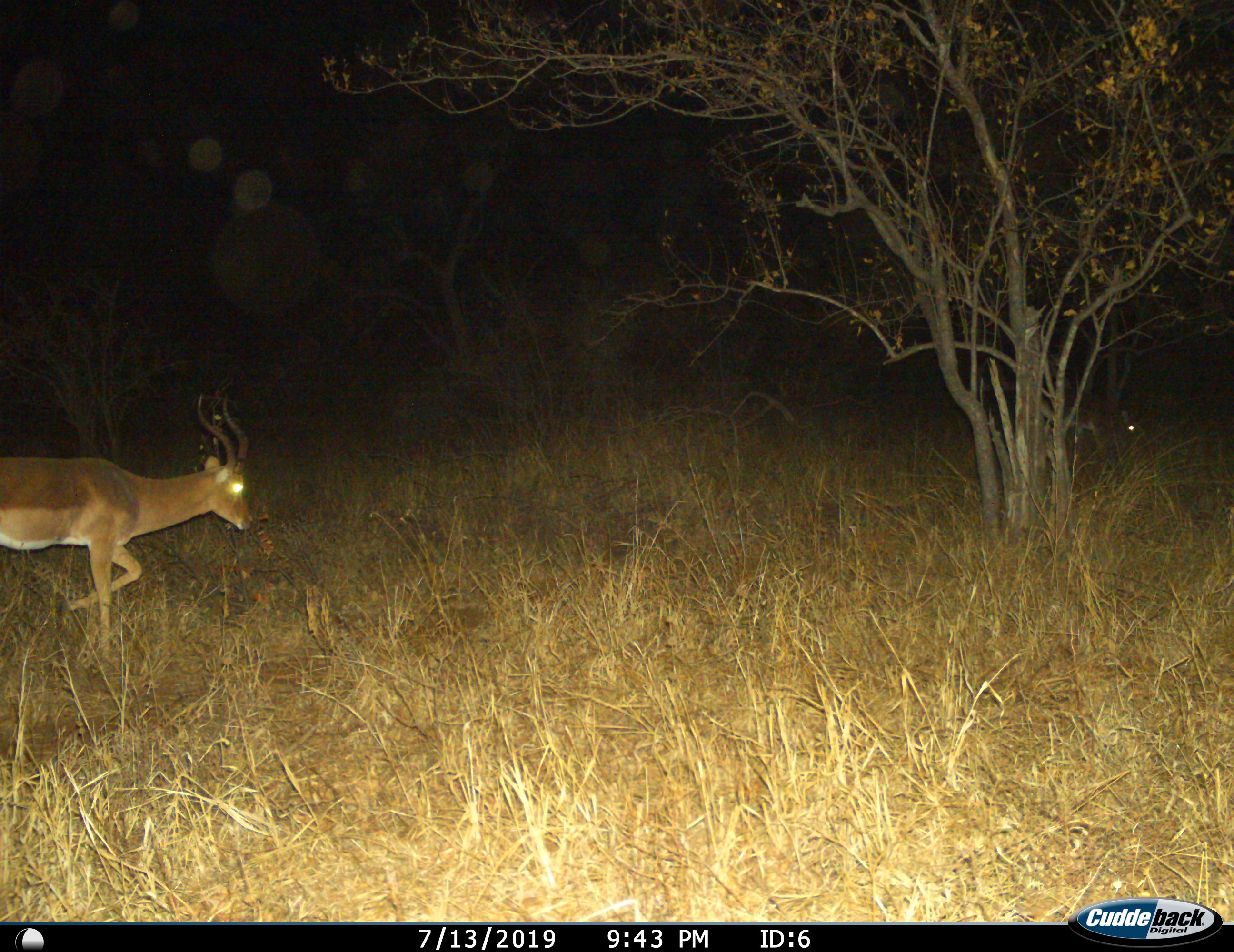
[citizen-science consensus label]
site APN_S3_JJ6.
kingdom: Animalia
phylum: Chordata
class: Mammalia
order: Artiodactyla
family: Bovidae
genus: Aepyceros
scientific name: Aepyceros melampus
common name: impala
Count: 1.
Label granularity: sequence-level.